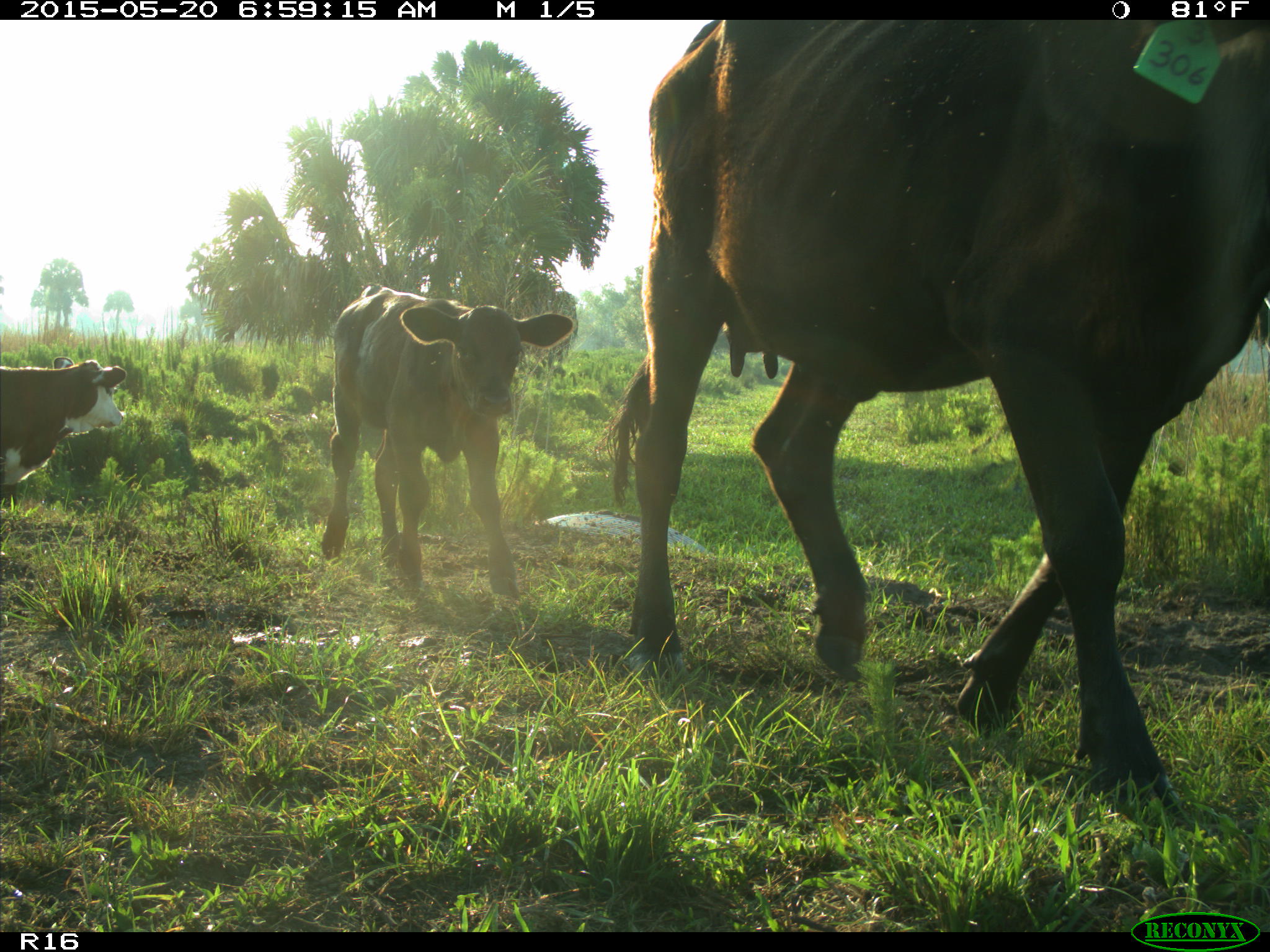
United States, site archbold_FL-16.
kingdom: Animalia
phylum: Chordata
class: Mammalia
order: Artiodactyla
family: Bovidae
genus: Bos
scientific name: Bos taurus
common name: domestic cow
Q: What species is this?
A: Bos taurus (domestic cow).